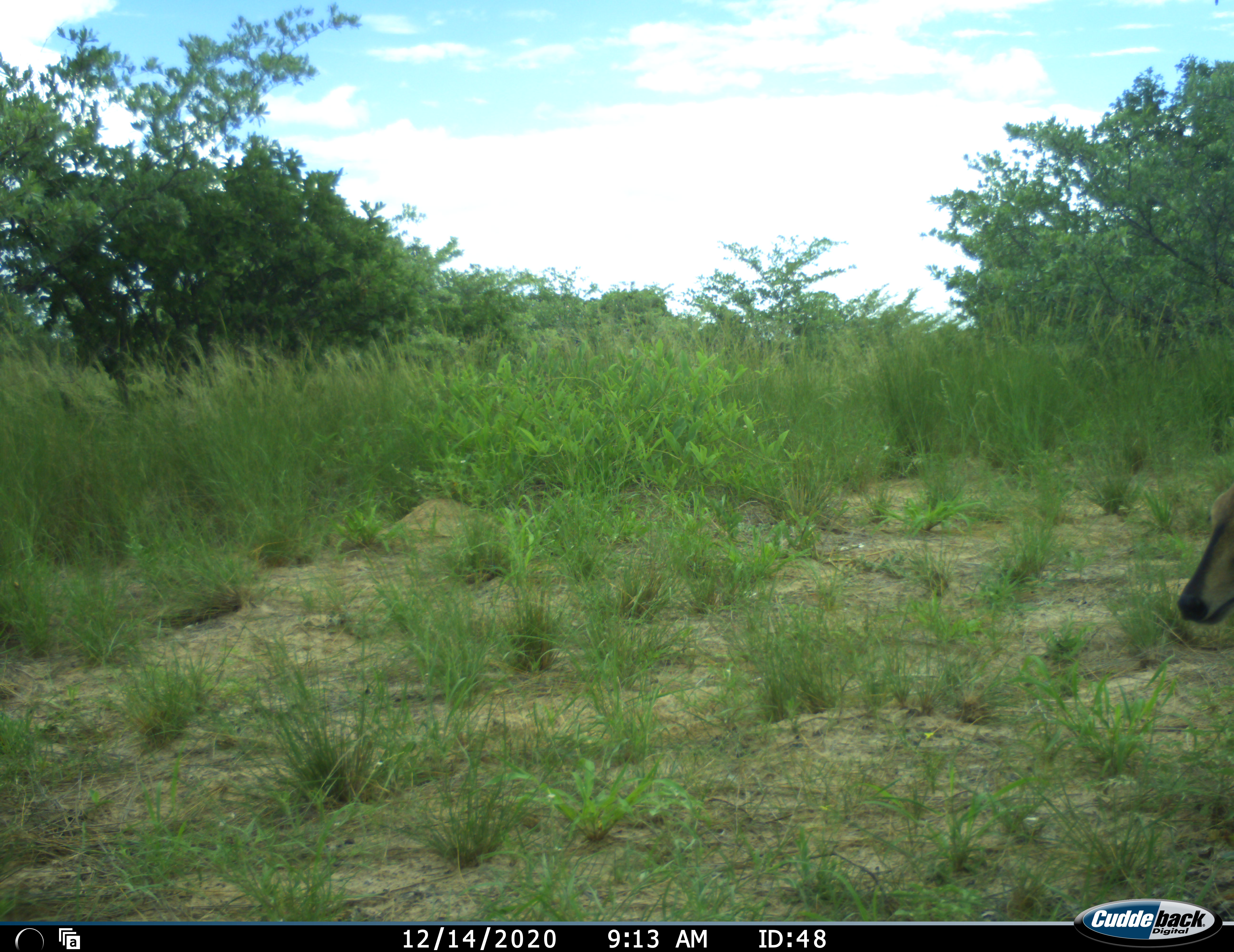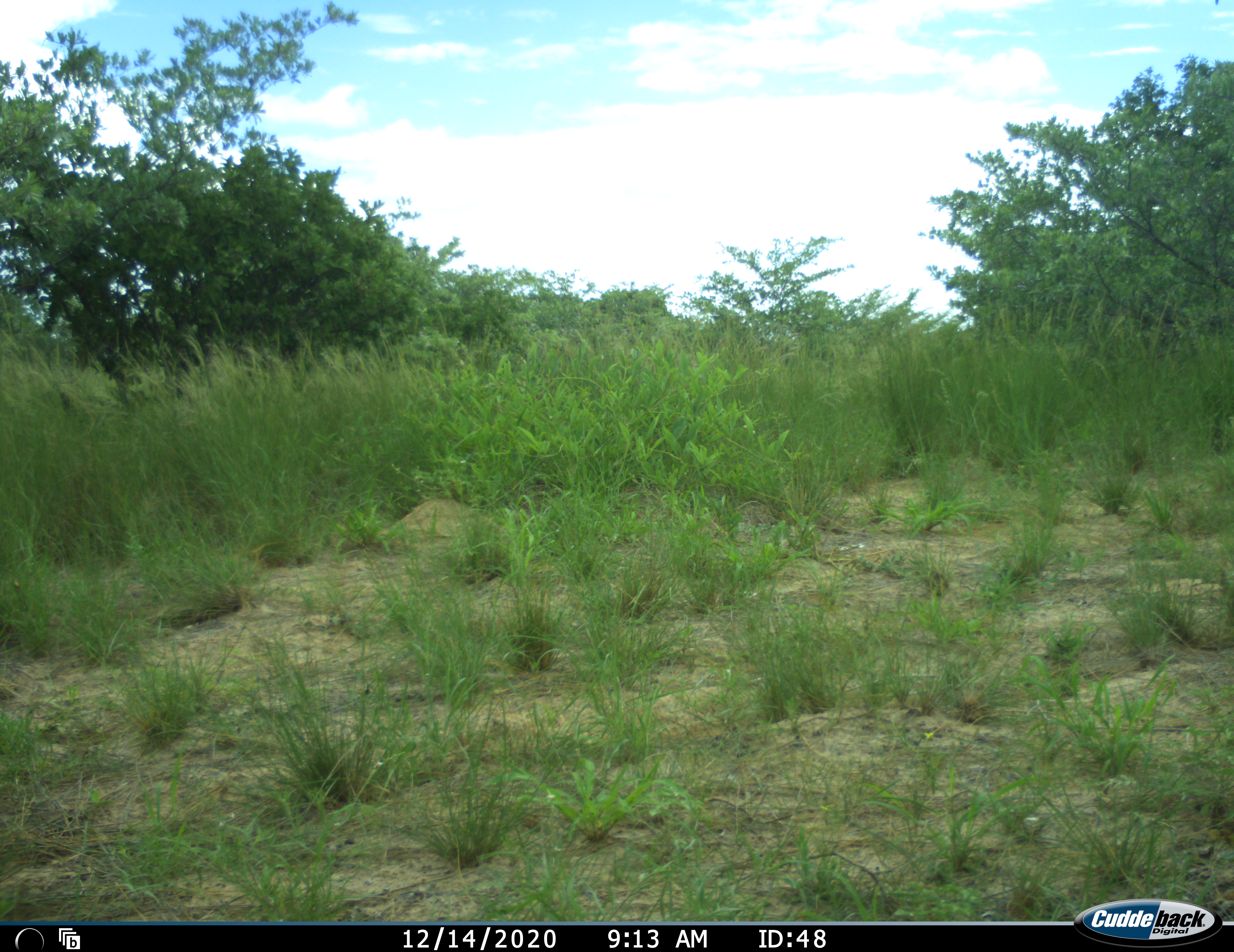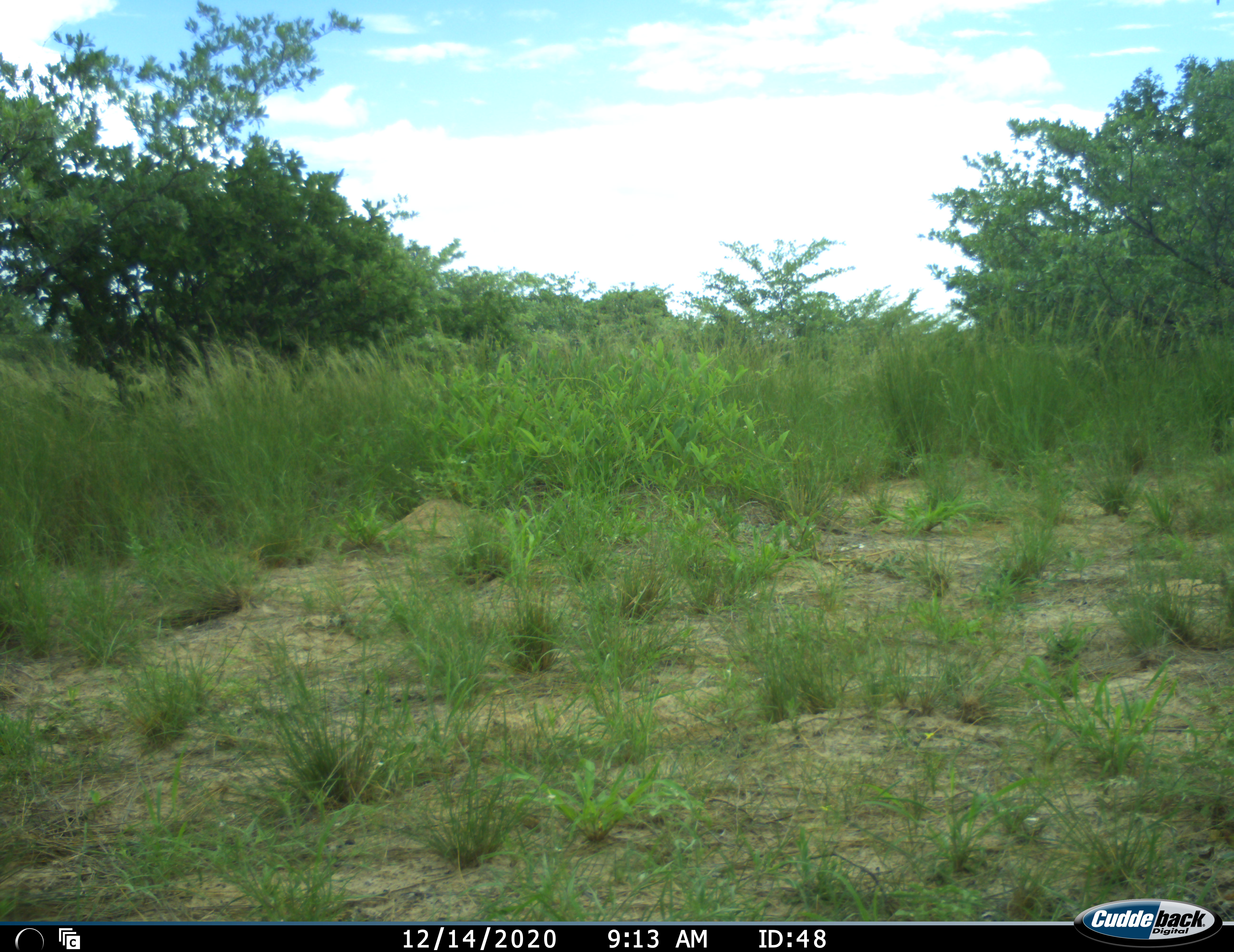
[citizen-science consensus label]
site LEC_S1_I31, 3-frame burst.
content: unidentified animal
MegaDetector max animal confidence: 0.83